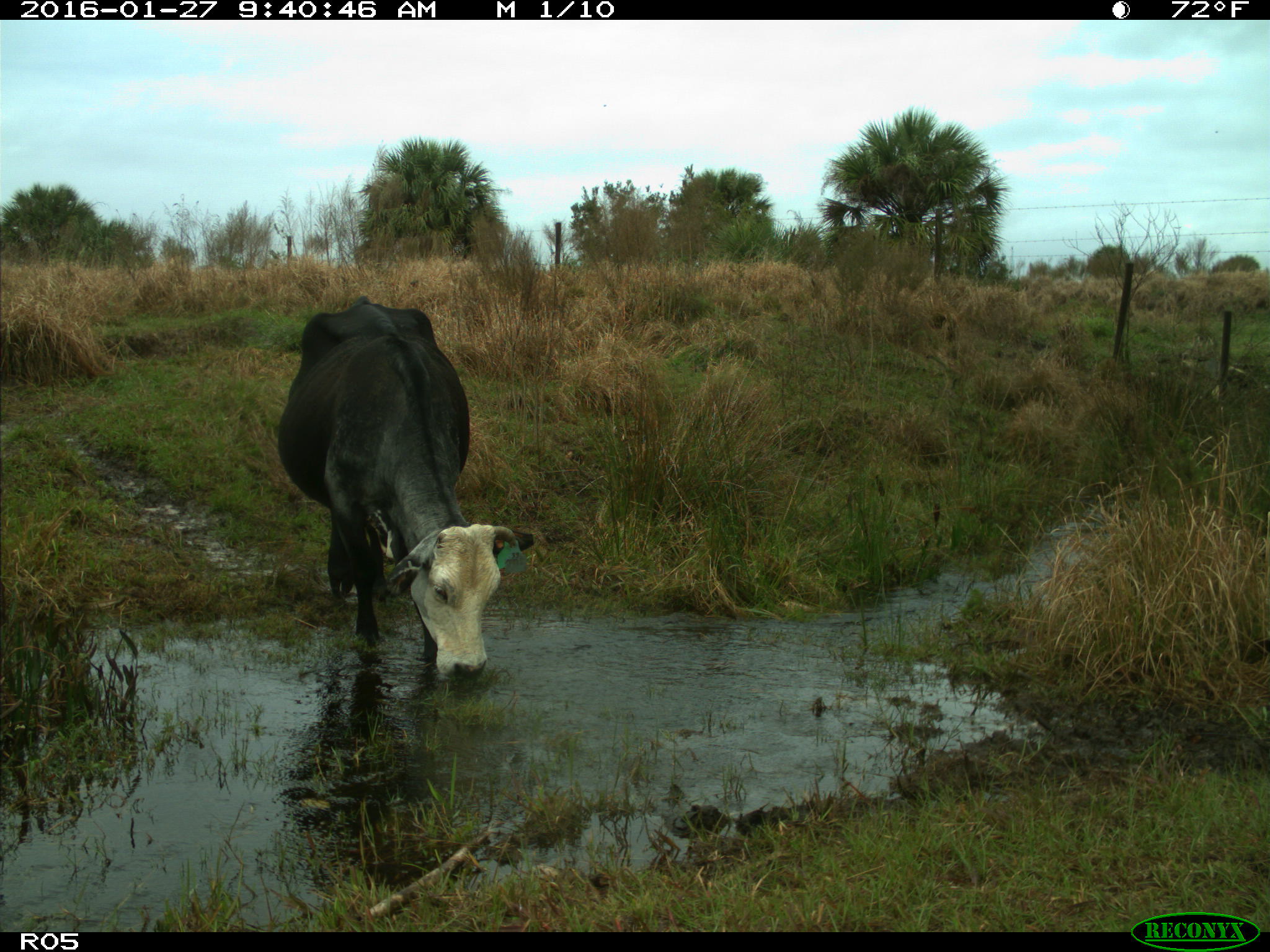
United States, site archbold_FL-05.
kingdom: Animalia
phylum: Chordata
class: Mammalia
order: Artiodactyla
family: Bovidae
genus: Bos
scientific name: Bos taurus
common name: domestic cow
Bos taurus (domestic cow).